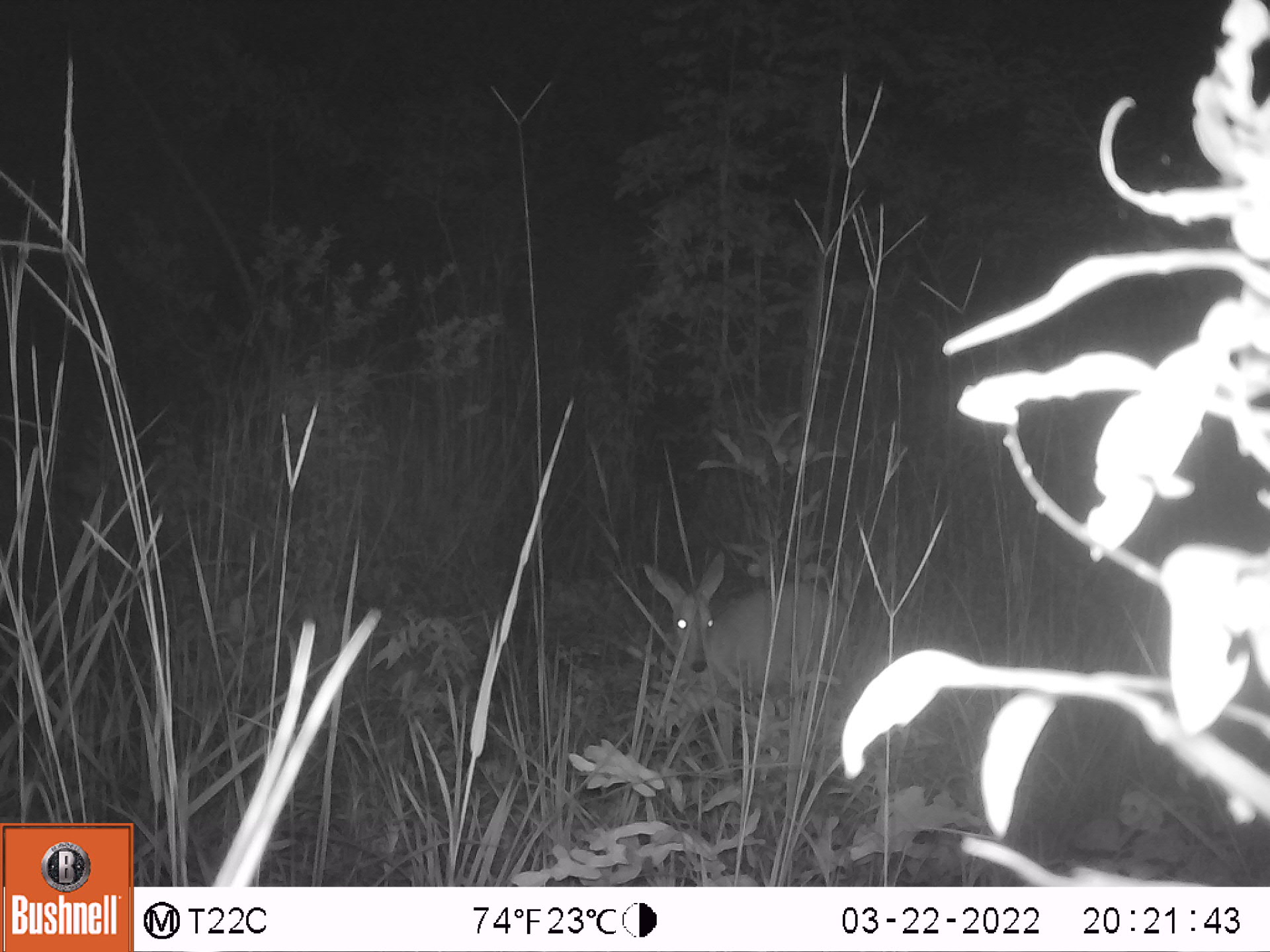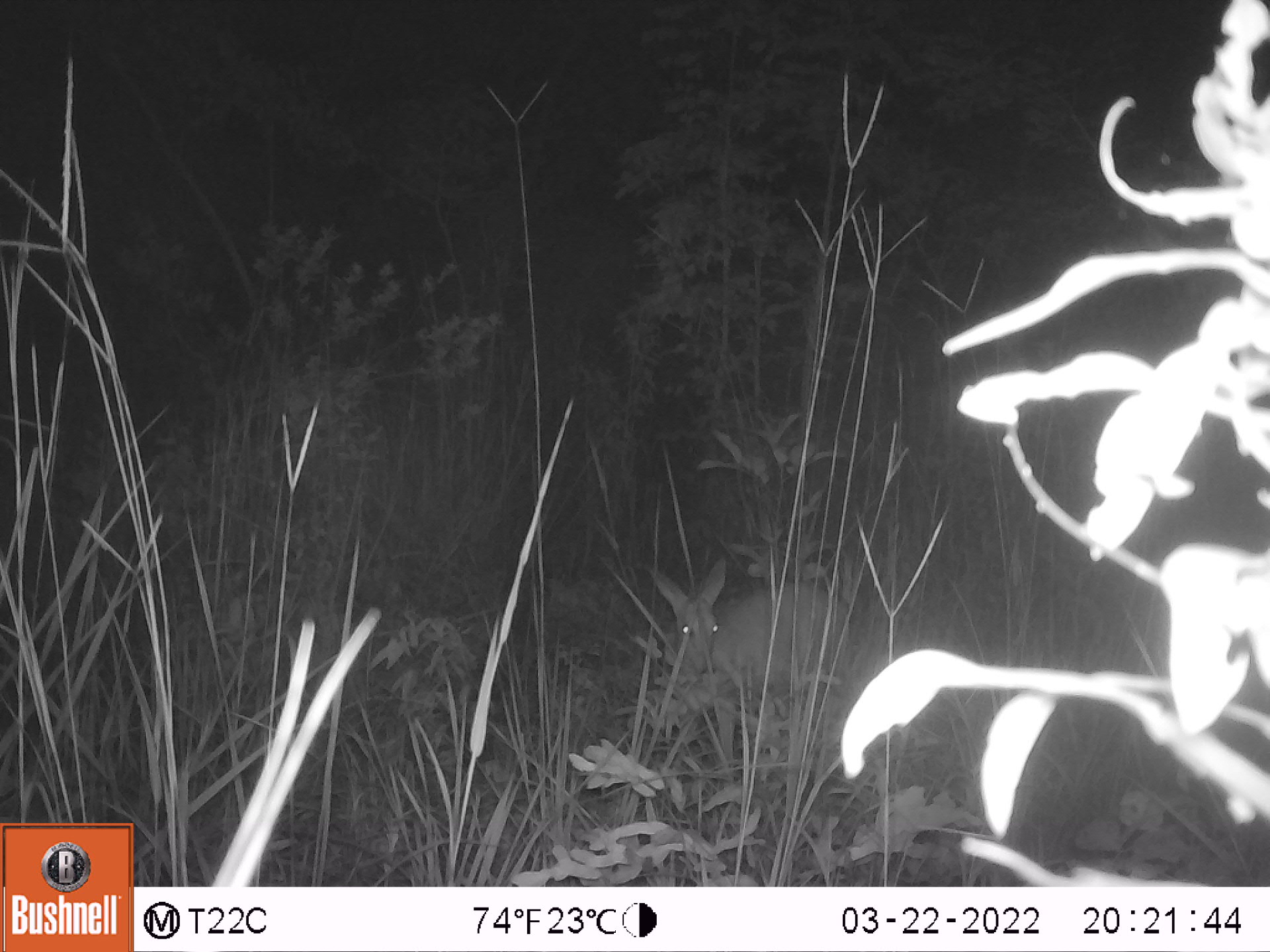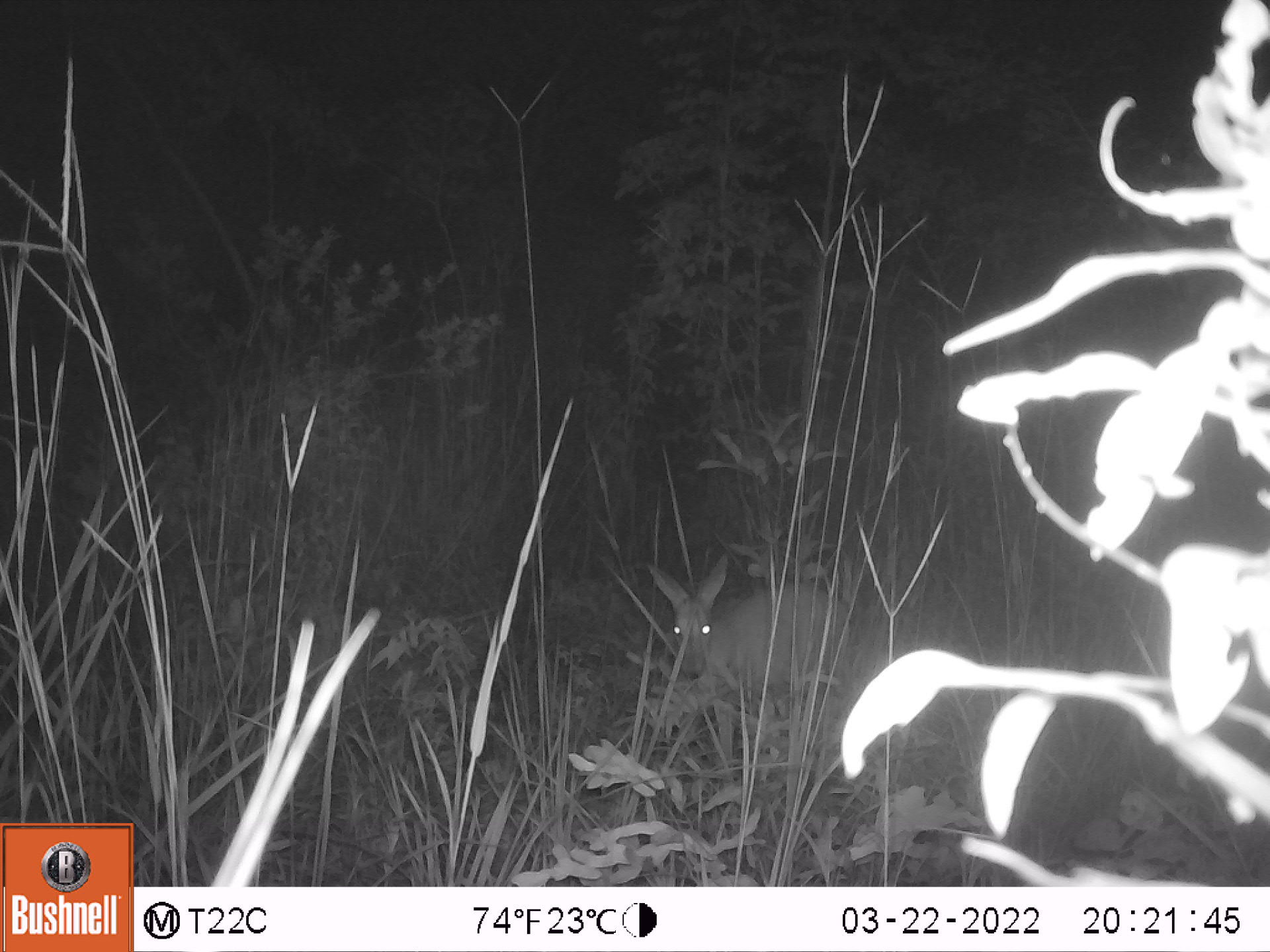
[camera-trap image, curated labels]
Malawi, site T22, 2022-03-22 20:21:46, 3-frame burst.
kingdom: Animalia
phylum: Chordata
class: Mammalia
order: Artiodactyla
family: Bovidae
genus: Sylvicapra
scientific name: Sylvicapra grimmia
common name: common duiker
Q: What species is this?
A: Common duiker (Sylvicapra grimmia).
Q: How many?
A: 1.